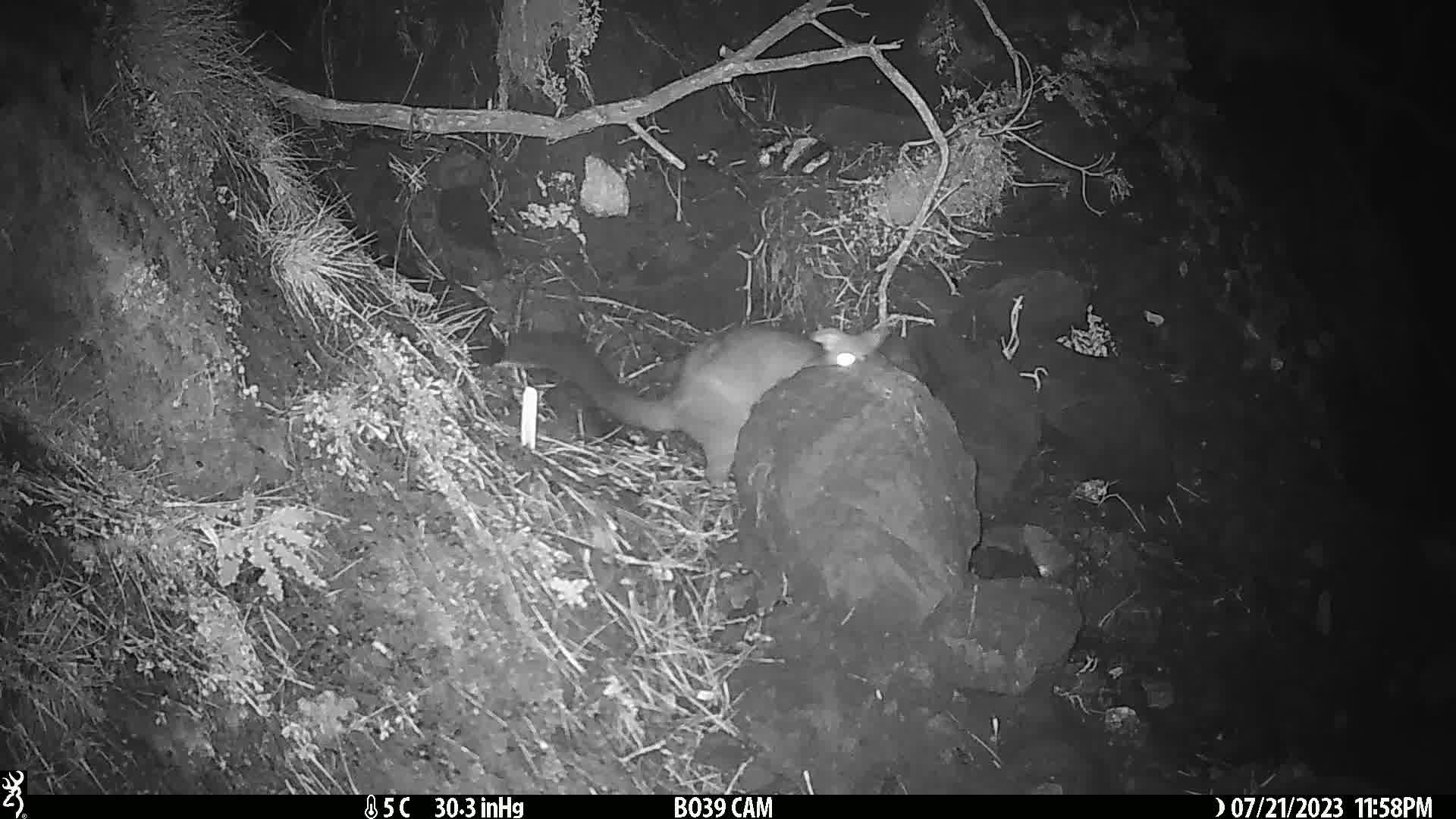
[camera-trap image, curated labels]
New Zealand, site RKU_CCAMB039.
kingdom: Animalia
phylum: Chordata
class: Mammalia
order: Diprotodontia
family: Phalangeridae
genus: Trichosurus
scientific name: Trichosurus vulpecula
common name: common brushtail possum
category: possum